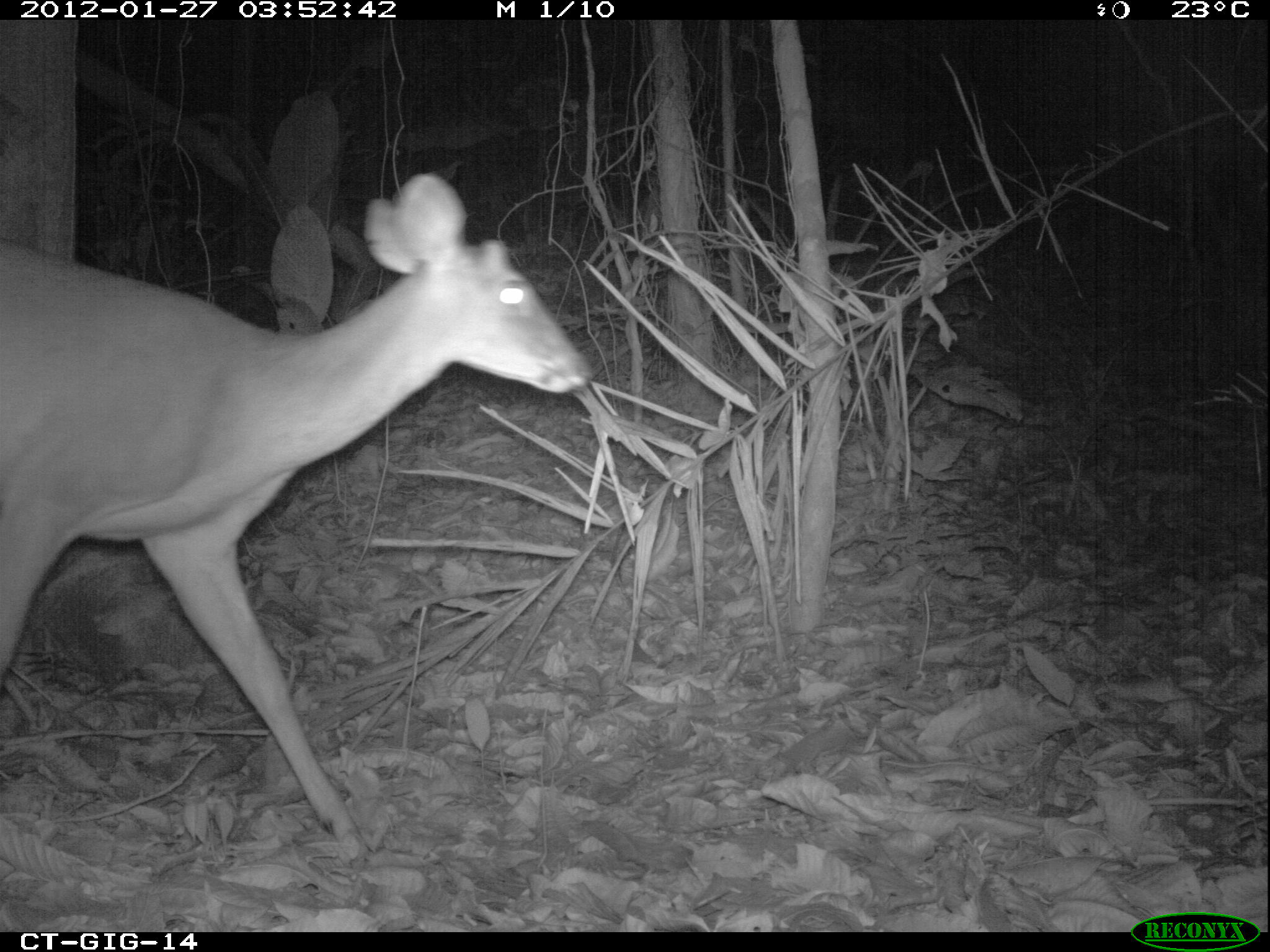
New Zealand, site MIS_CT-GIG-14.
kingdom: Animalia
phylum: Chordata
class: Mammalia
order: Artiodactyla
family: Cervidae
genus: Odocoileus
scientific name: Odocoileus virginianus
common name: white-tailed deer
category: white tailed deer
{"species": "white tailed deer (white-tailed deer) (Odocoileus virginianus)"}